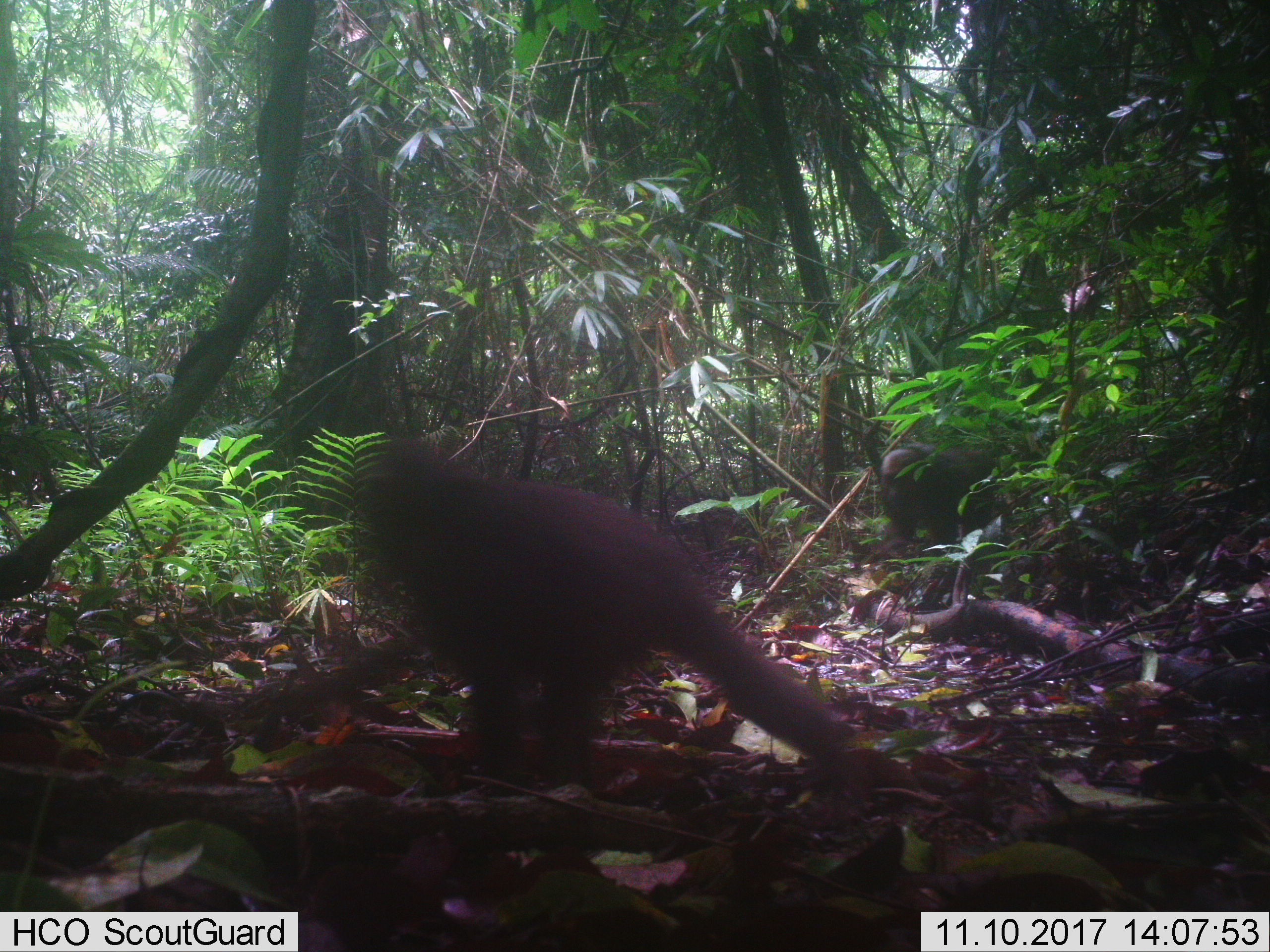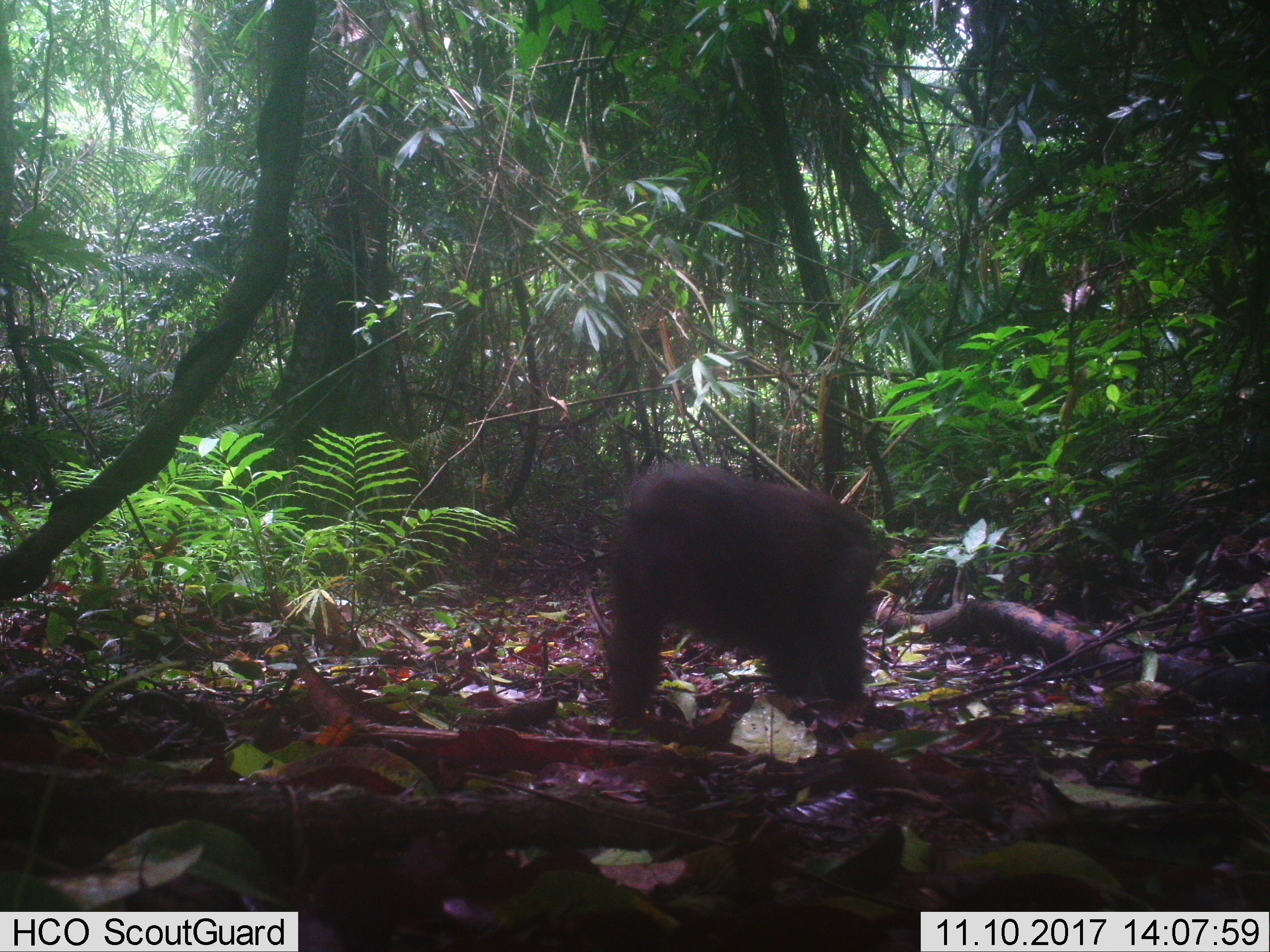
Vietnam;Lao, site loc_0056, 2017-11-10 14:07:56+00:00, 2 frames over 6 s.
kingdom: Animalia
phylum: Chordata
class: Mammalia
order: Primates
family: Cercopithecidae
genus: Macaca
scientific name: Macaca arctoides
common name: stump-tailed macaque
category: stump tailed macaque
Stump tailed macaque (stump-tailed macaque) (Macaca arctoides). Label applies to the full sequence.